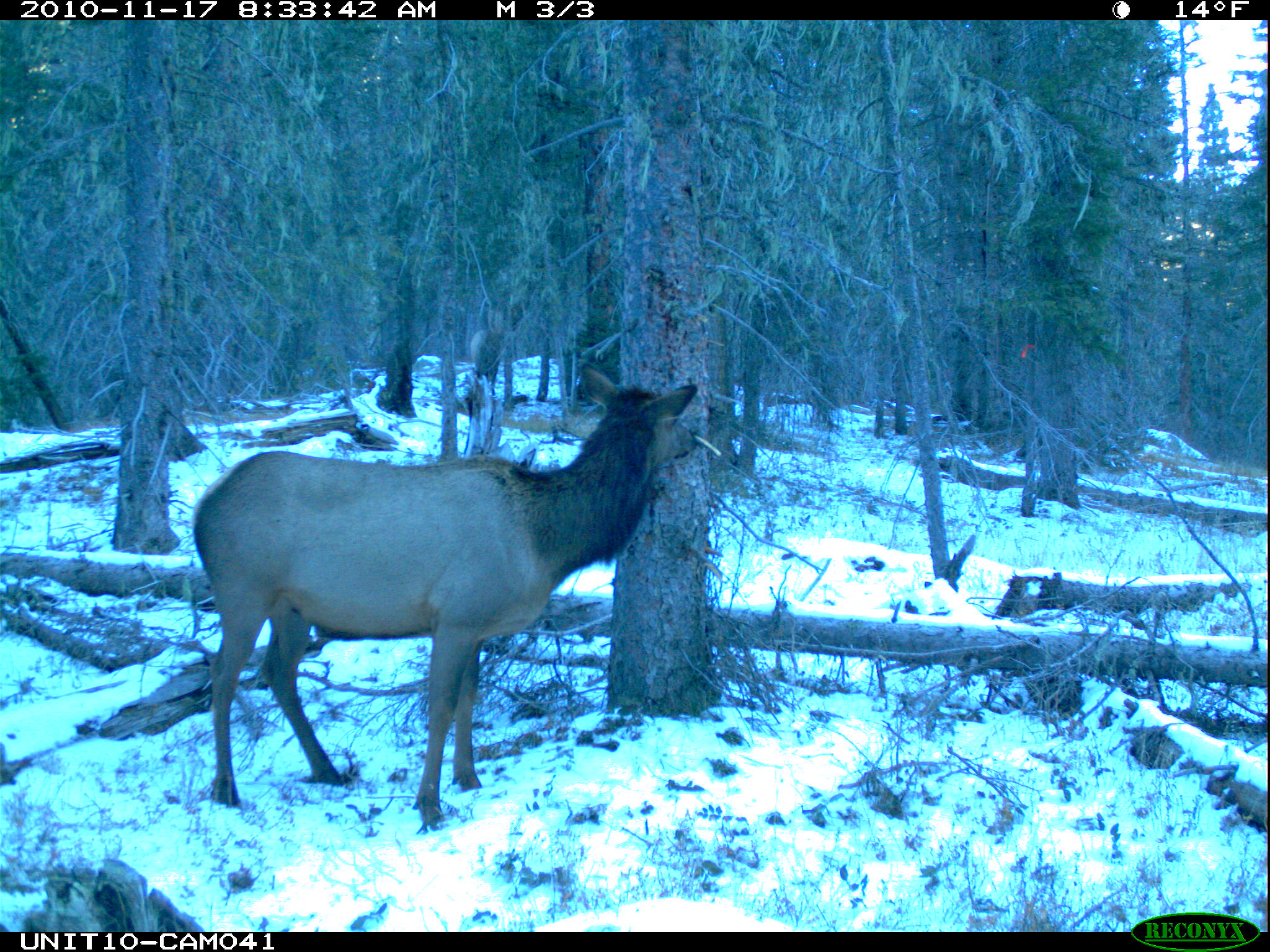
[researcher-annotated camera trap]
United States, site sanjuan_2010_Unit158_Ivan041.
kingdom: Animalia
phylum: Chordata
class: Mammalia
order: Artiodactyla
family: Cervidae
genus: Cervus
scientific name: Cervus elaphus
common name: red deer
Cervus elaphus (red deer).